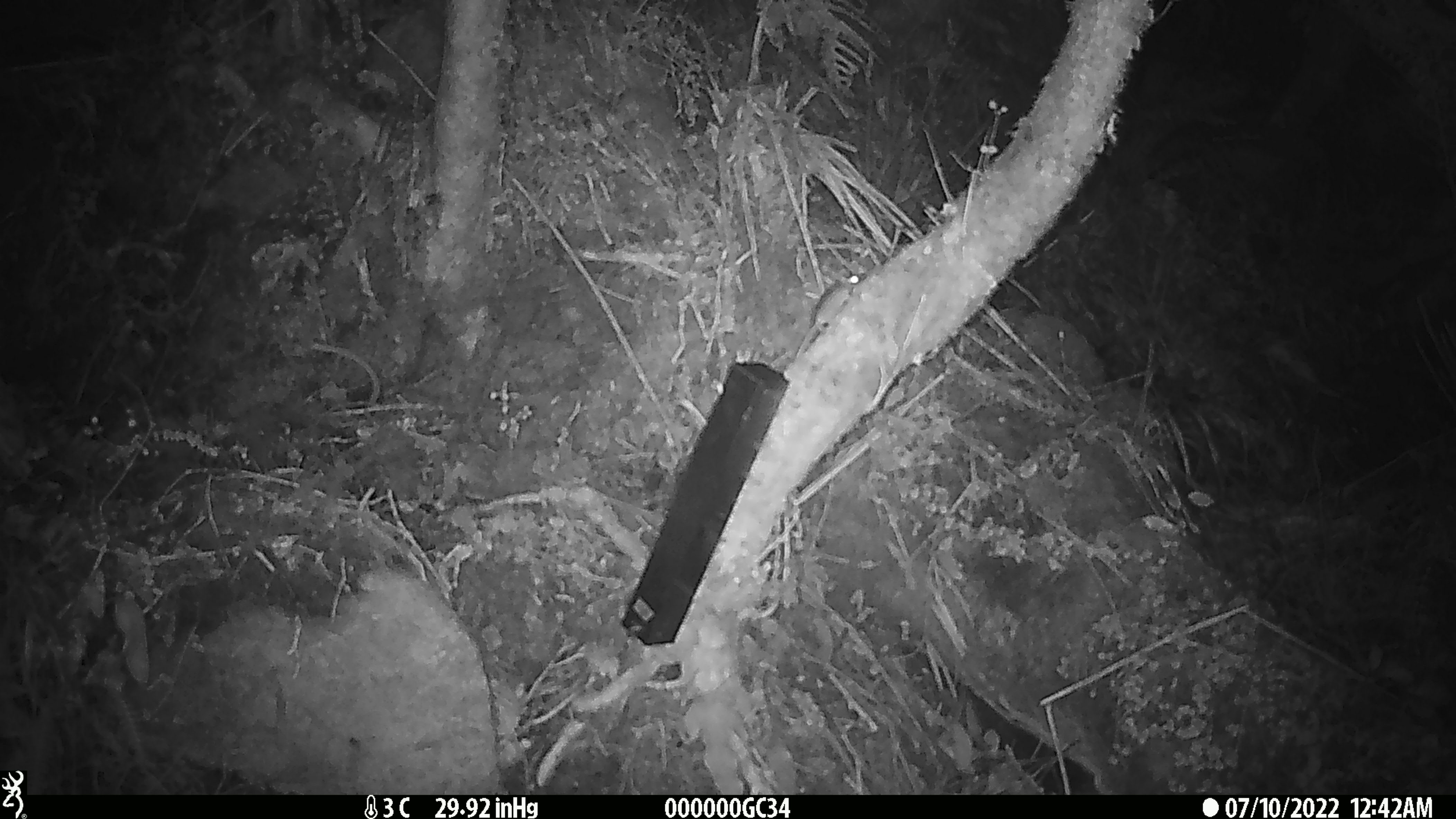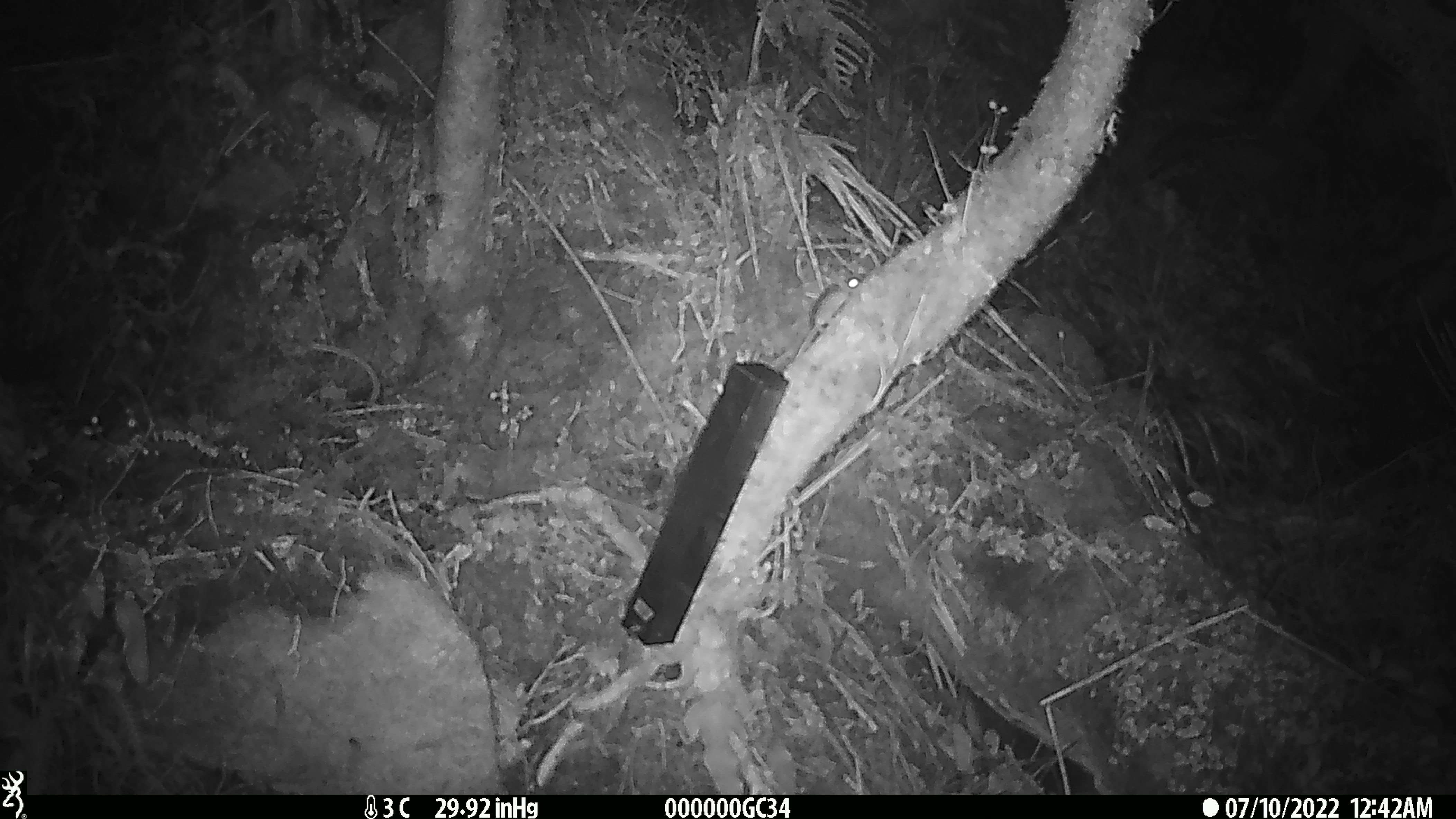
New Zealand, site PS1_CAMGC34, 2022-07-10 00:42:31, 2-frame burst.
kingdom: Animalia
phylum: Chordata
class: Mammalia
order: Rodentia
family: Muridae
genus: Mus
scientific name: Mus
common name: mouse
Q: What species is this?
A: Mouse (Mus).